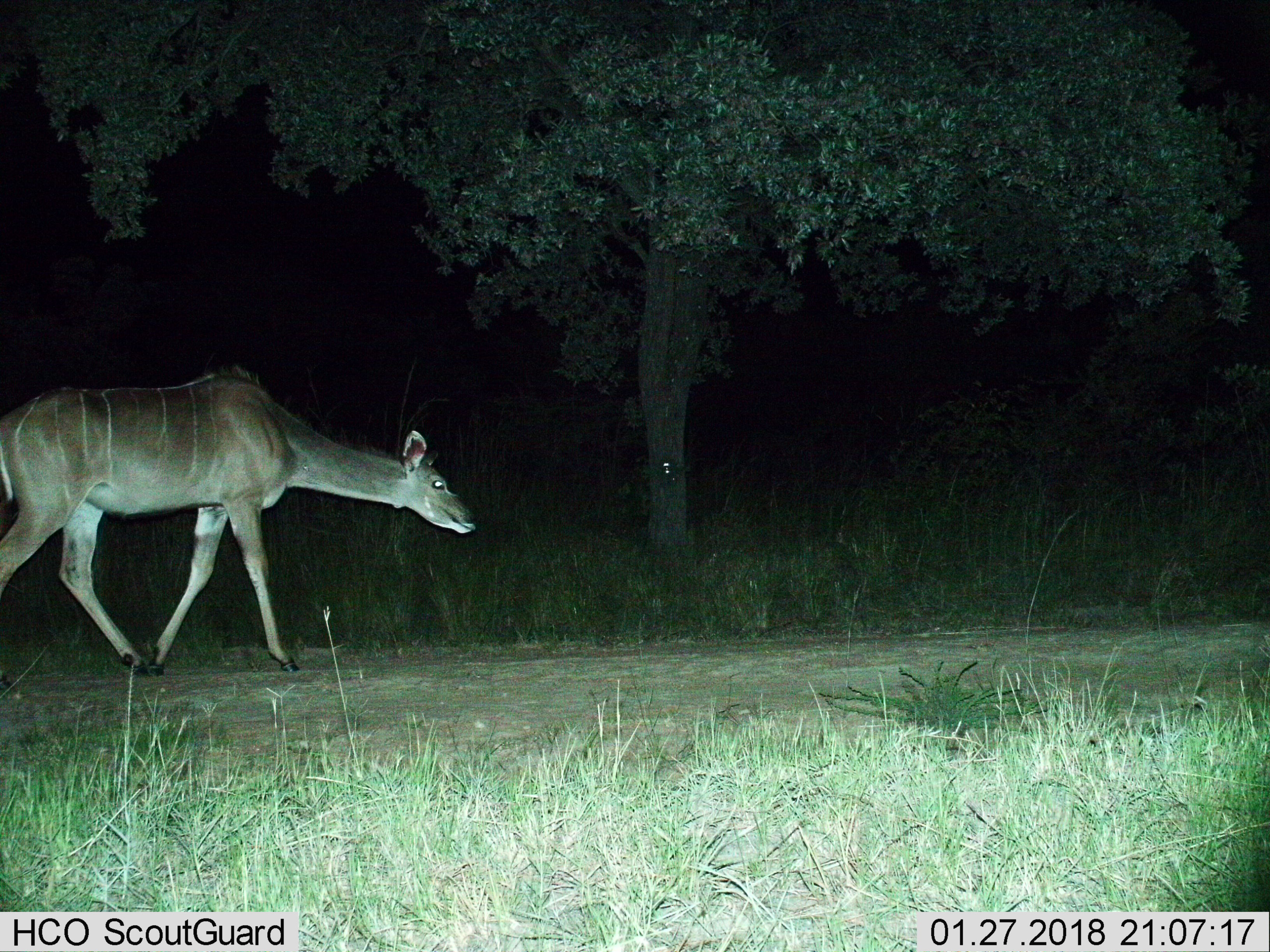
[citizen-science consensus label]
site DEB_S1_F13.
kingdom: Animalia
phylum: Chordata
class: Mammalia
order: Artiodactyla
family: Bovidae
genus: Tragelaphus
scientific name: Tragelaphus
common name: kudu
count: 1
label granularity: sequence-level